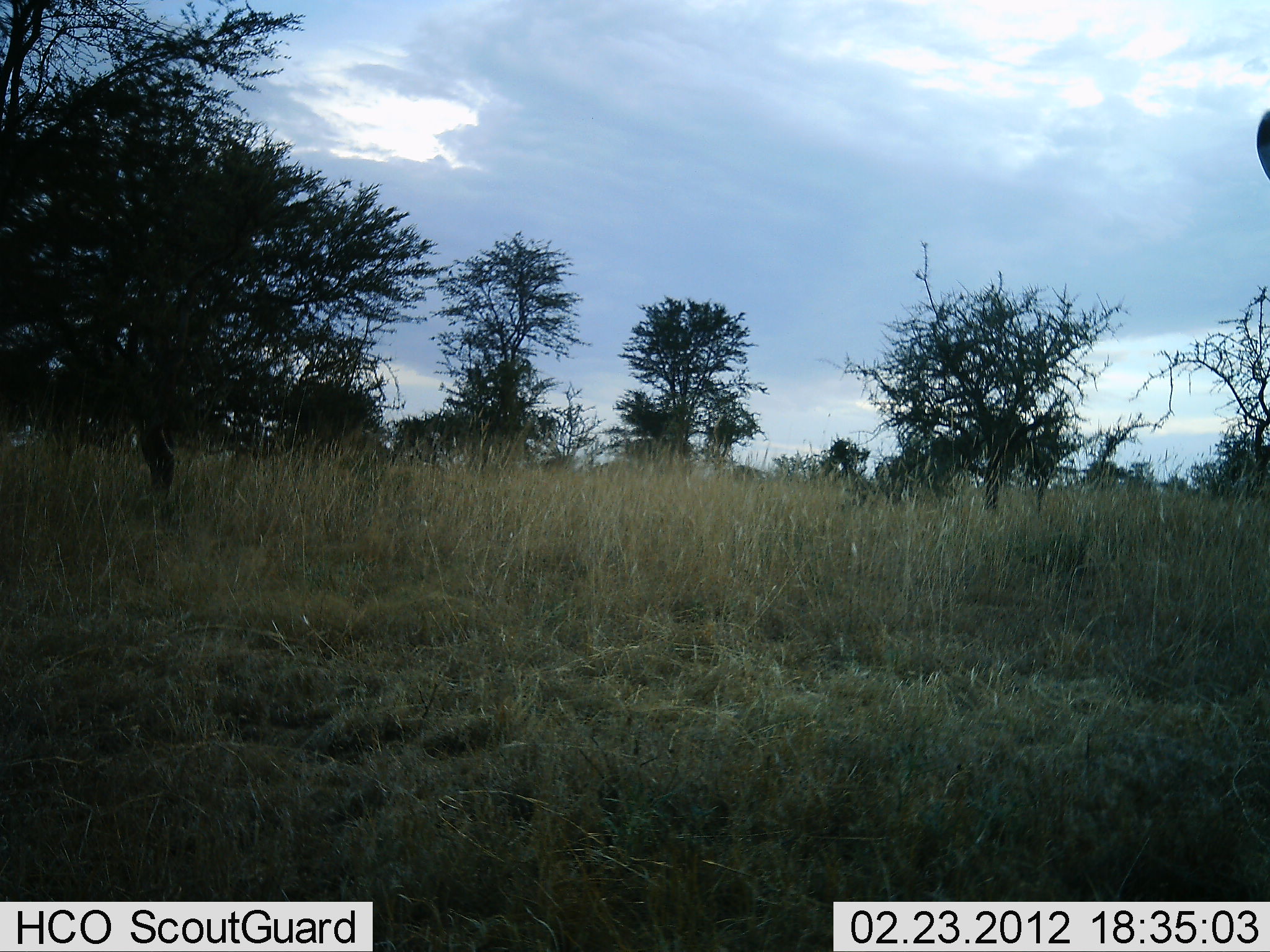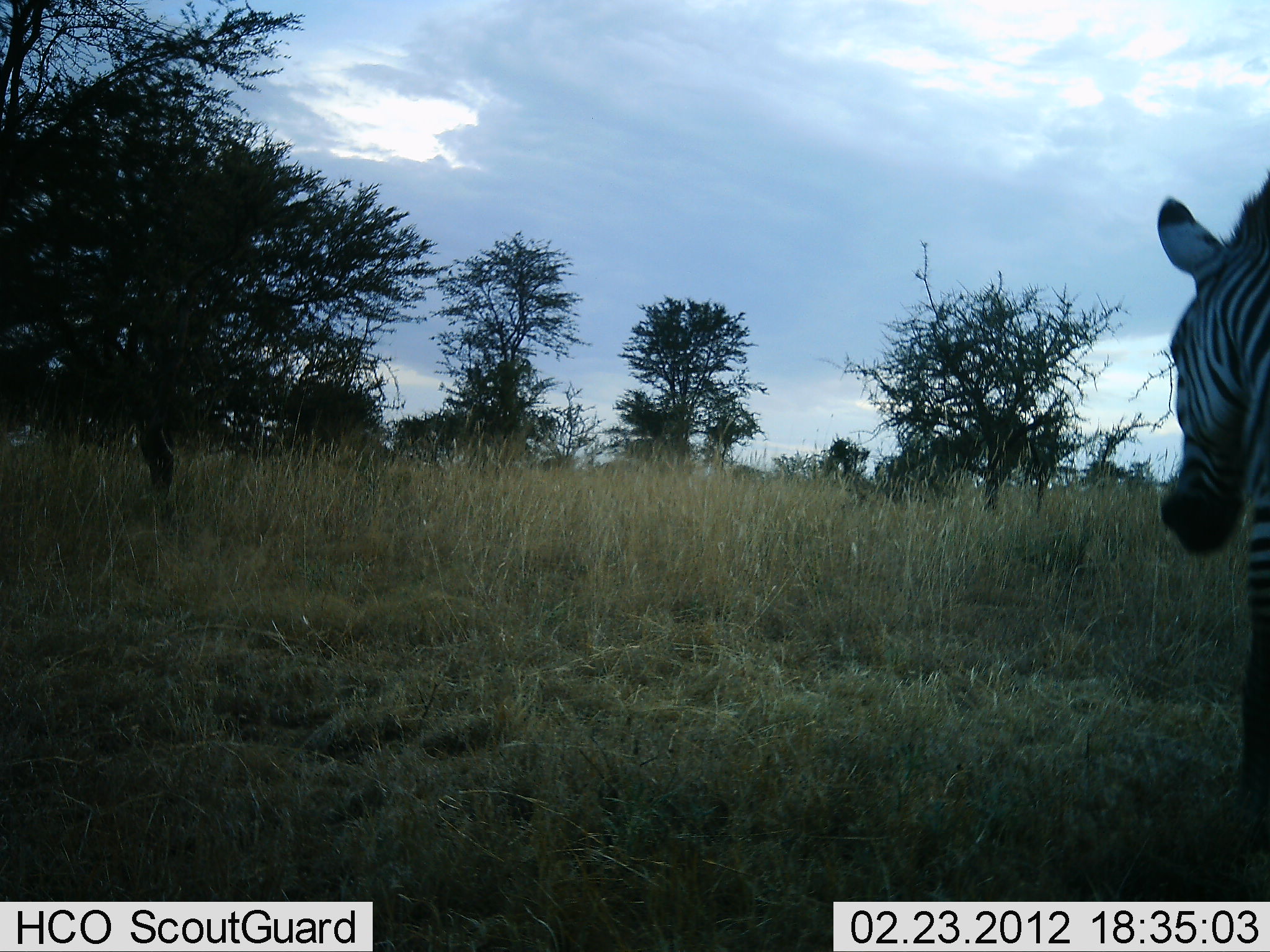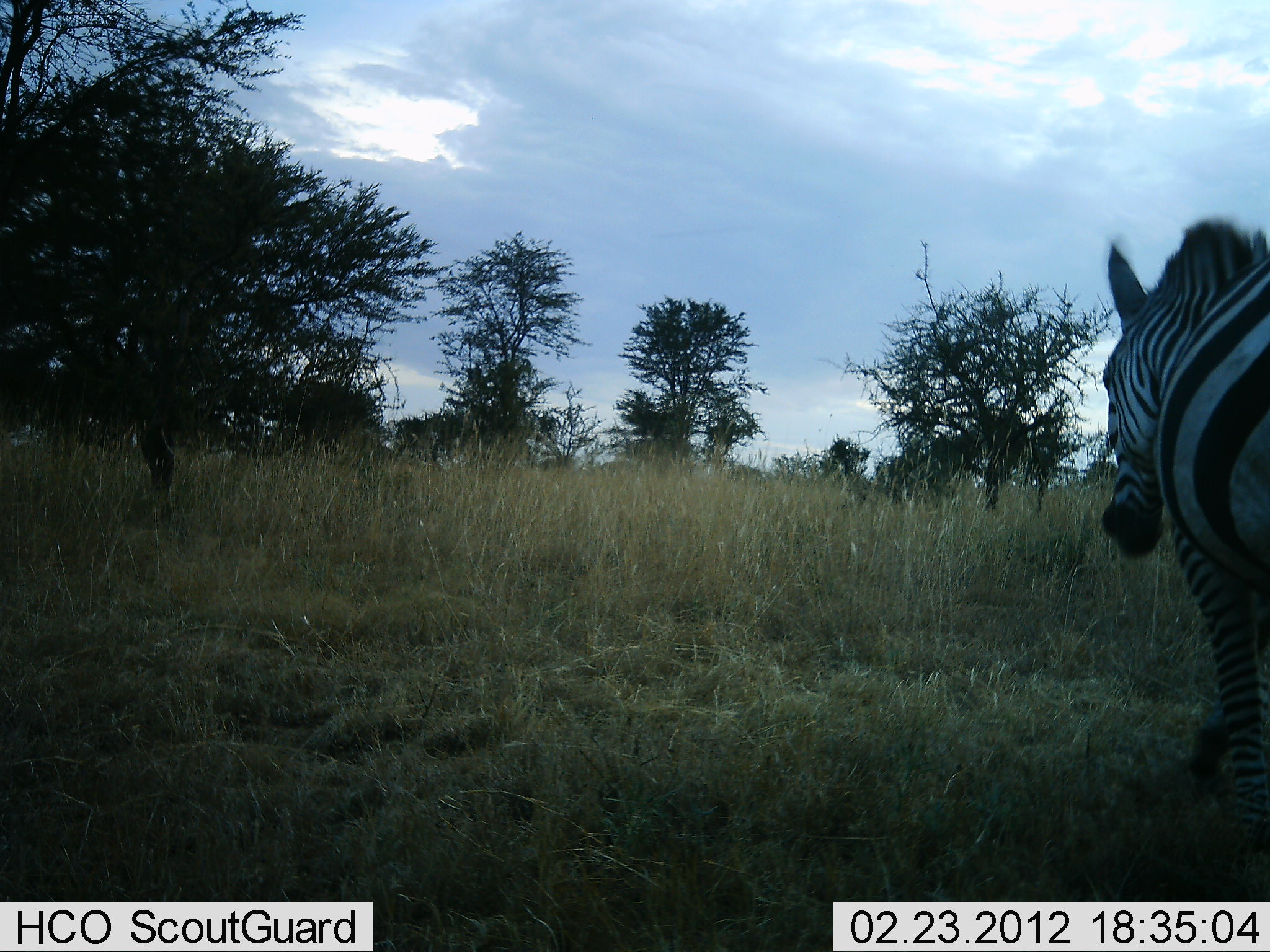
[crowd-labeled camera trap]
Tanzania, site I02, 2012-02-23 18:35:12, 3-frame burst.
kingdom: Animalia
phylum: Chordata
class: Mammalia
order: Perissodactyla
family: Equidae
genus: Equus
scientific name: Equus quagga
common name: plains zebra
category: zebra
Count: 1.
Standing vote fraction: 4%.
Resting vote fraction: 0%.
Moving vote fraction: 96%.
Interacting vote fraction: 0%.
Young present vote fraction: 0%.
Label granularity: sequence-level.